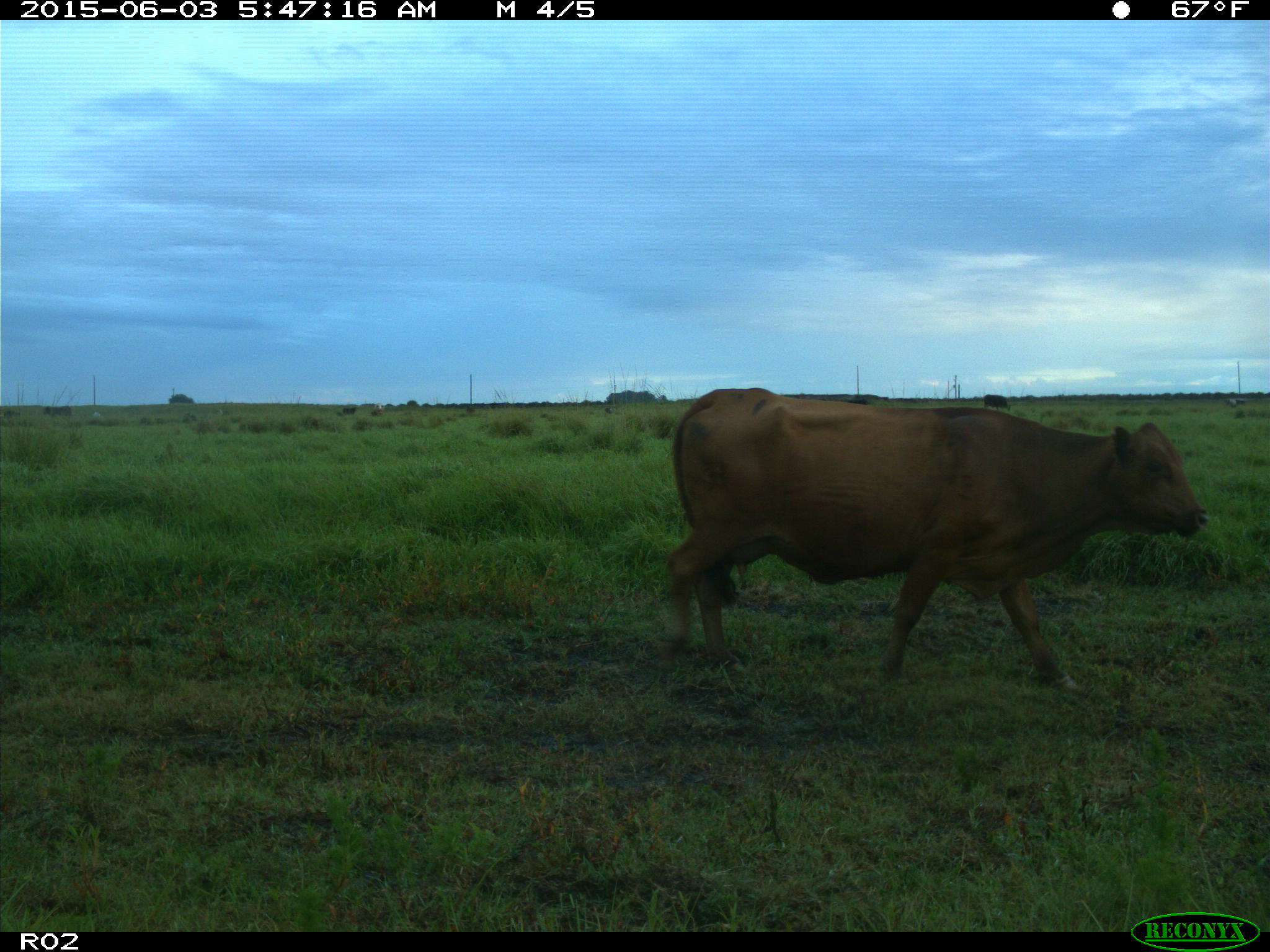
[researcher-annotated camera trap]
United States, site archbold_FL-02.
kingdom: Animalia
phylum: Chordata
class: Mammalia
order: Artiodactyla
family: Bovidae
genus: Bos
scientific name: Bos taurus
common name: domestic cow